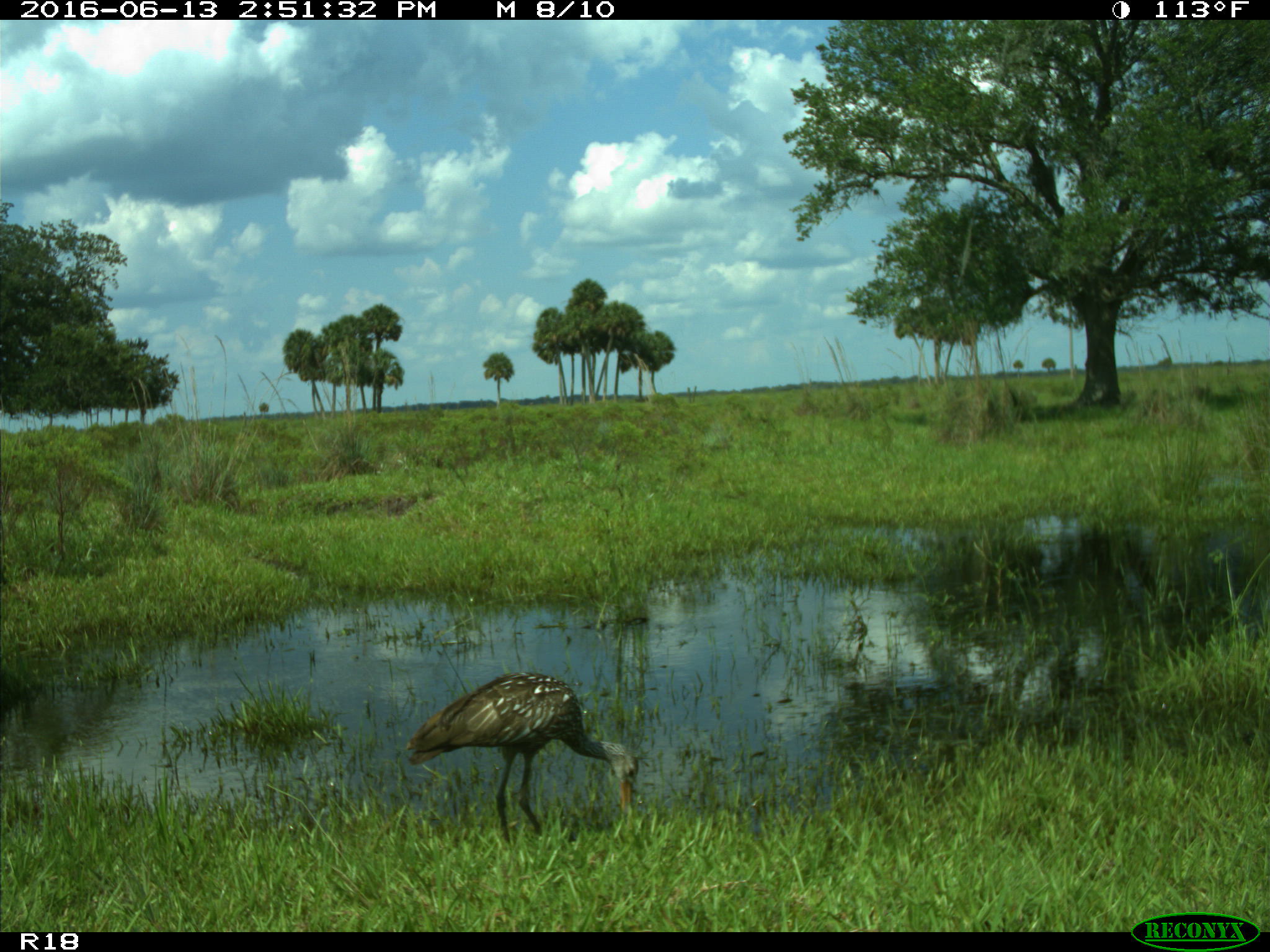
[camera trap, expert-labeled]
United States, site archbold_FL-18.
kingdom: Animalia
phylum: Chordata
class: Aves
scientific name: Aves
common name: birds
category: unidentified bird